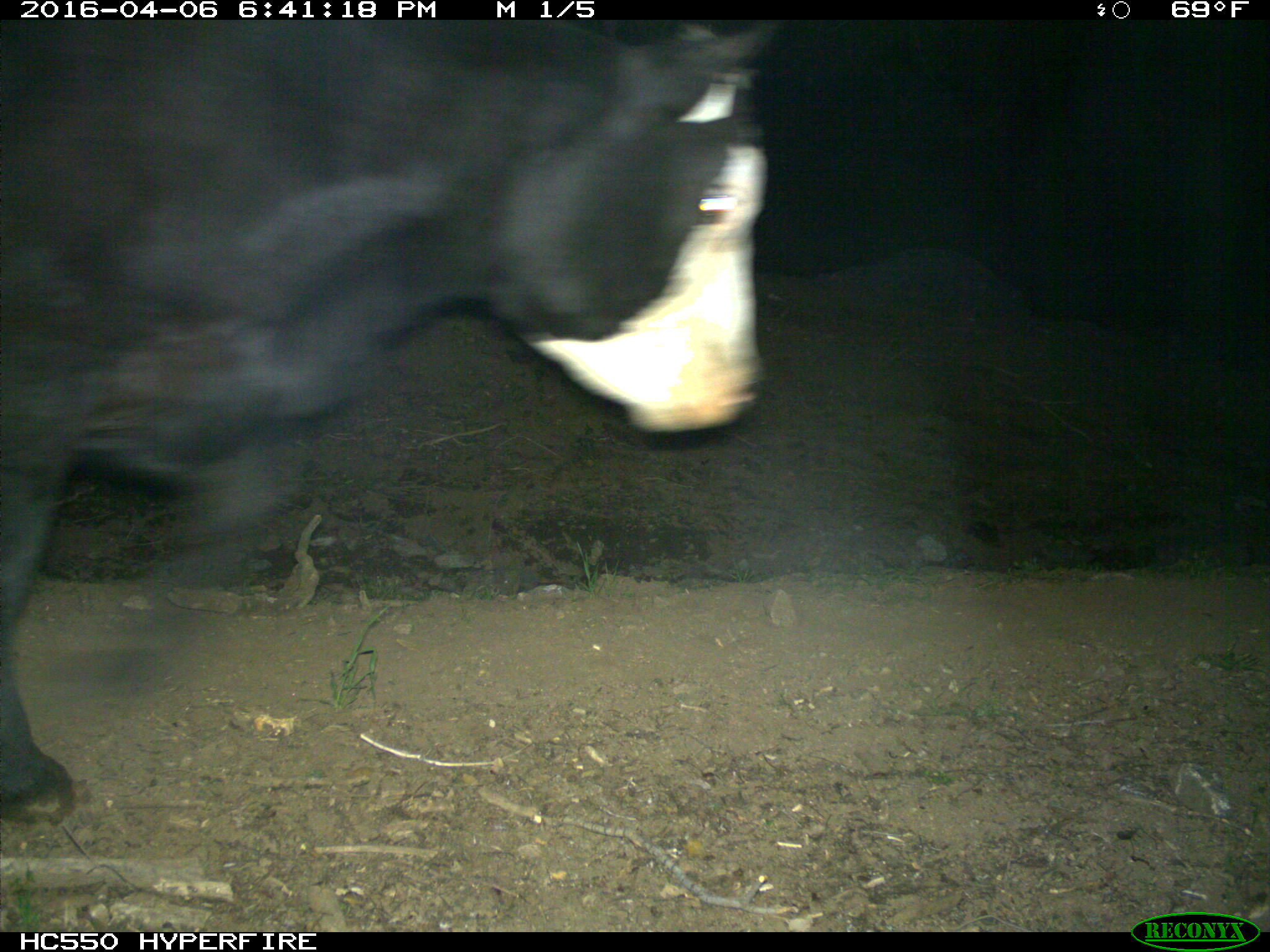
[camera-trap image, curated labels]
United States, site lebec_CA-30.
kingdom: Animalia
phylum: Chordata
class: Mammalia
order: Artiodactyla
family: Bovidae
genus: Bos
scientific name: Bos taurus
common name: domestic cow